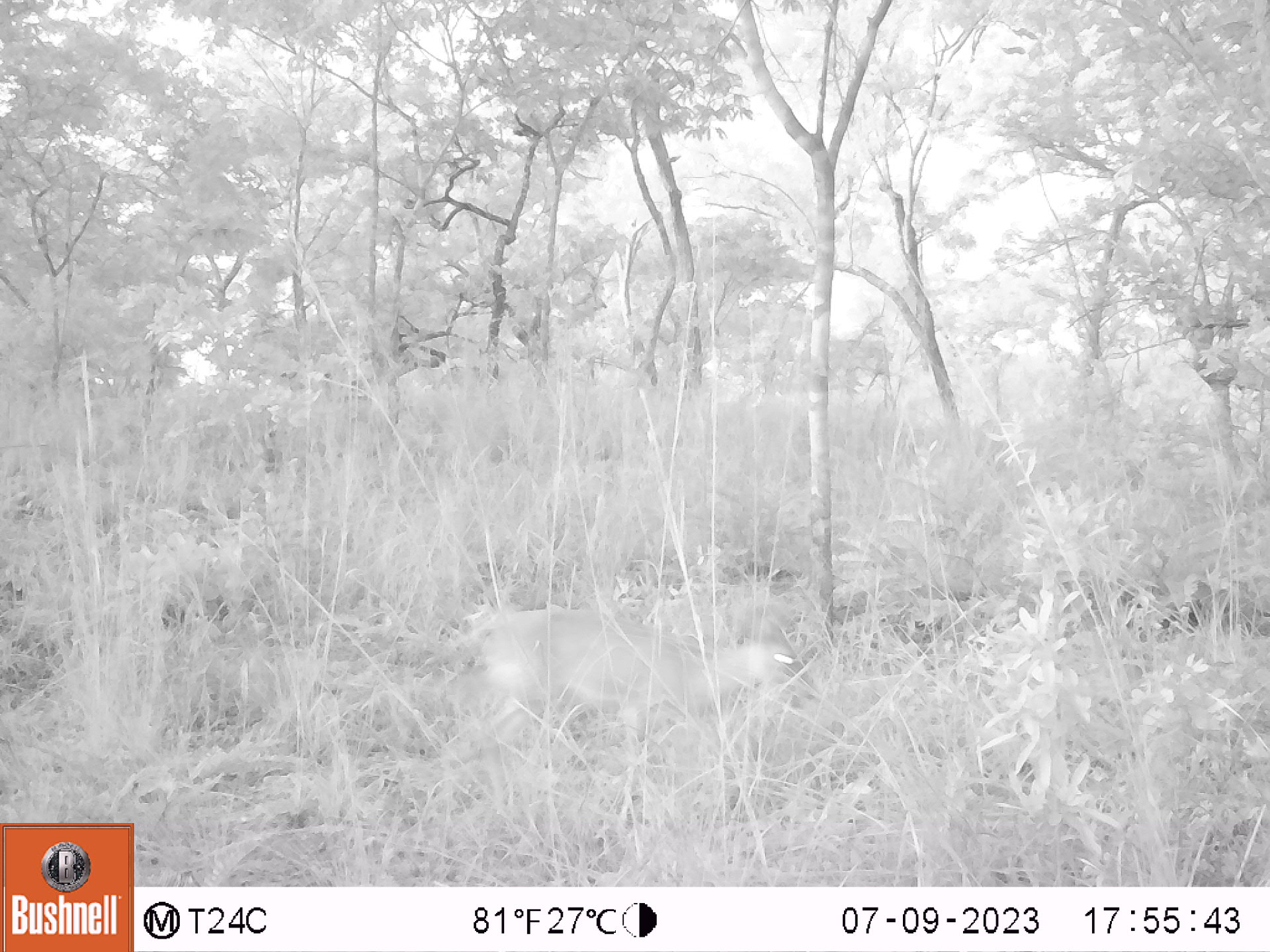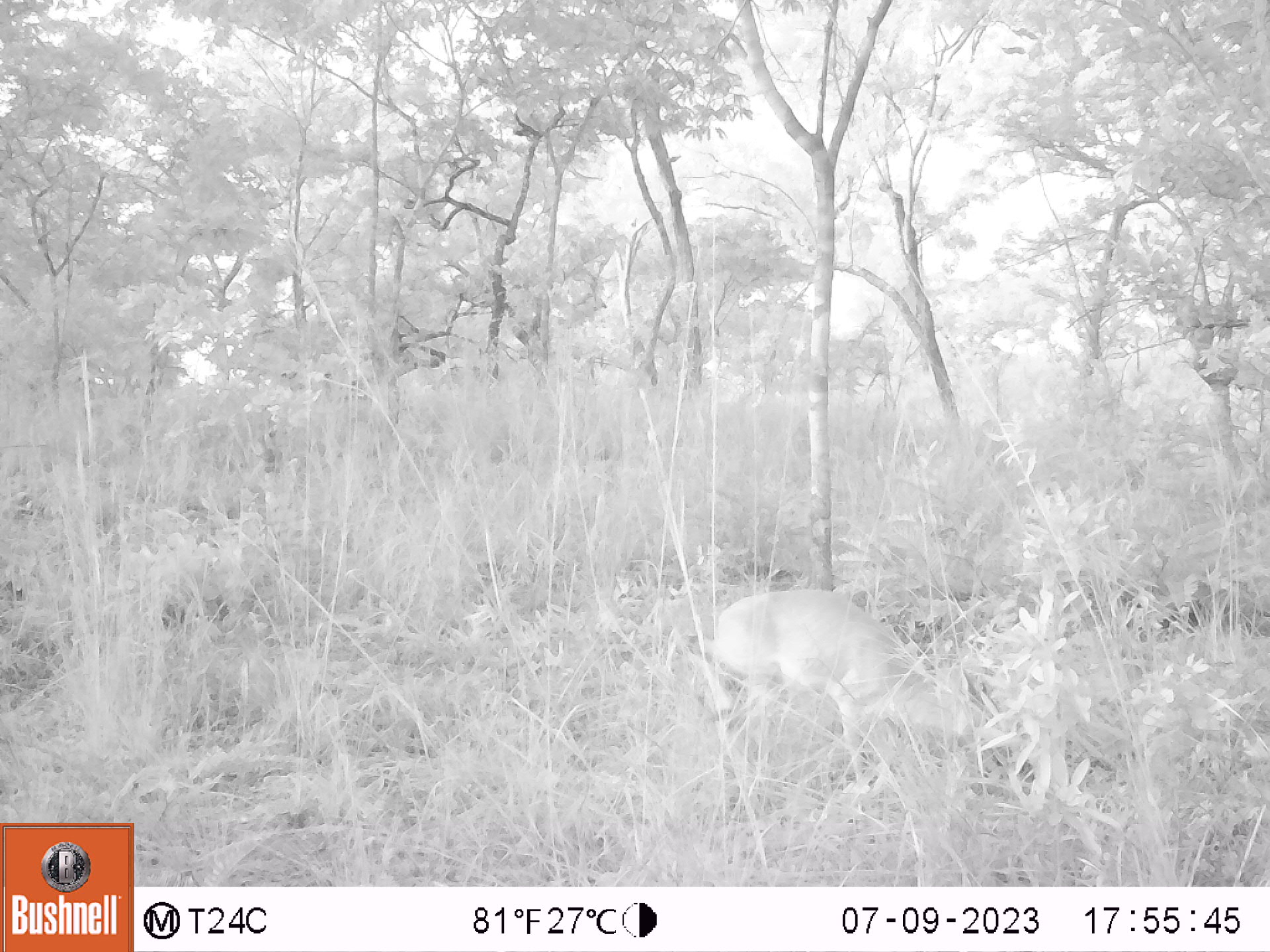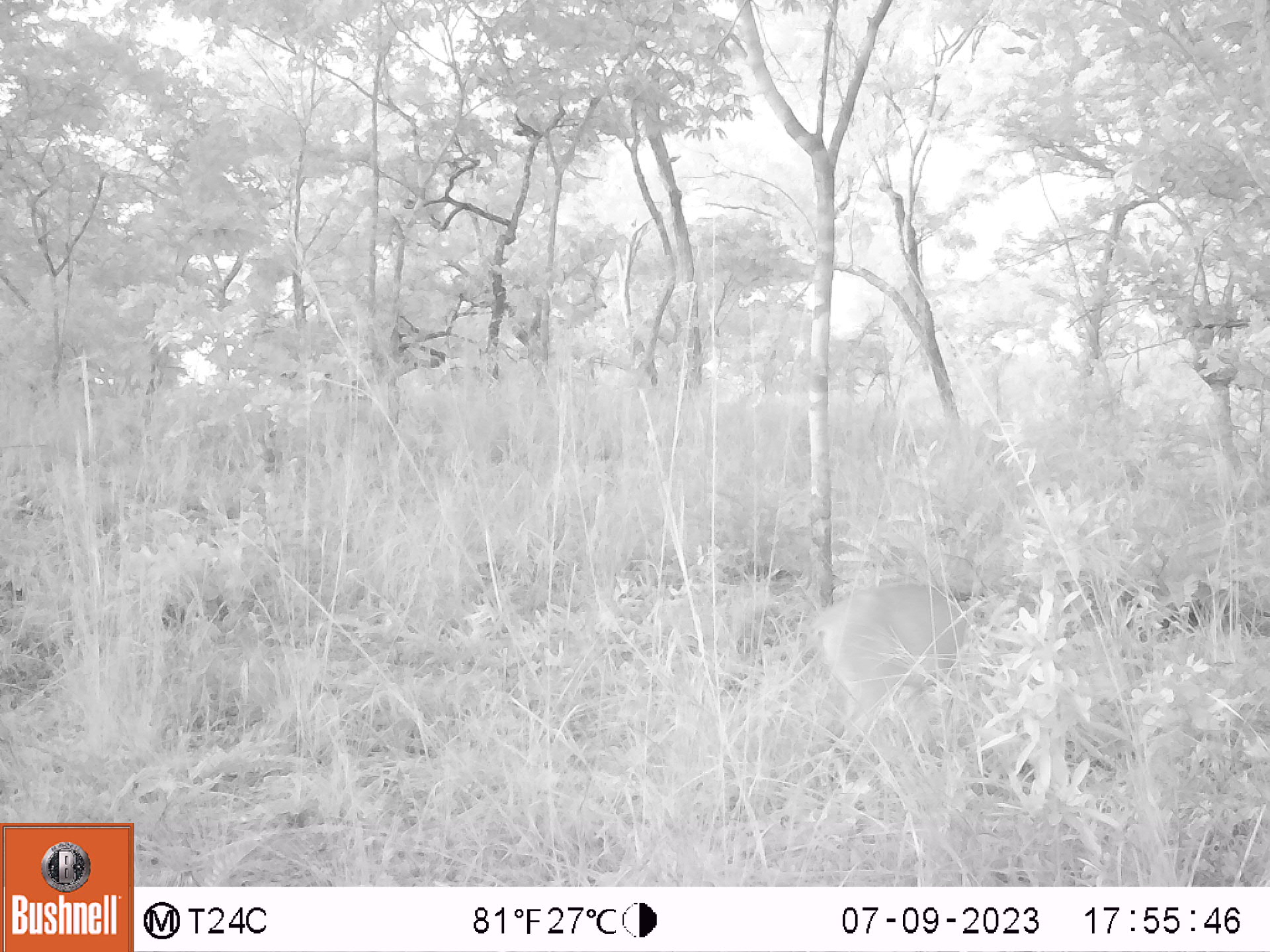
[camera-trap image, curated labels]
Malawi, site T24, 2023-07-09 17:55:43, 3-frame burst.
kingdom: Animalia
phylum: Chordata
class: Mammalia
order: Artiodactyla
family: Bovidae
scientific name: Antilopinae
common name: small antelope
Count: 1.